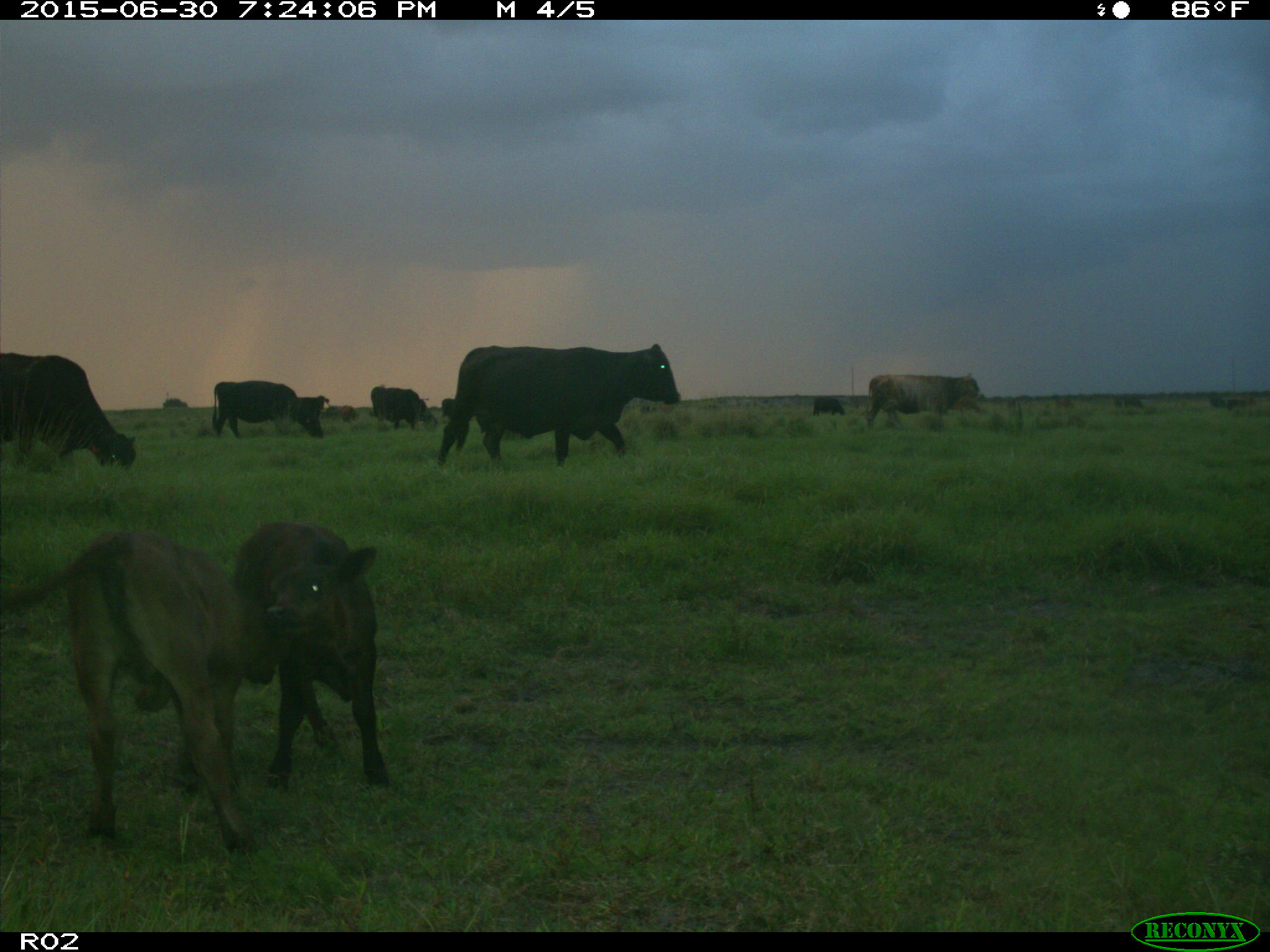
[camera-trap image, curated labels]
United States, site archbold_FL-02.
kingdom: Animalia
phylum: Chordata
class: Mammalia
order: Artiodactyla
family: Bovidae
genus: Bos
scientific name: Bos taurus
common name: domestic cow